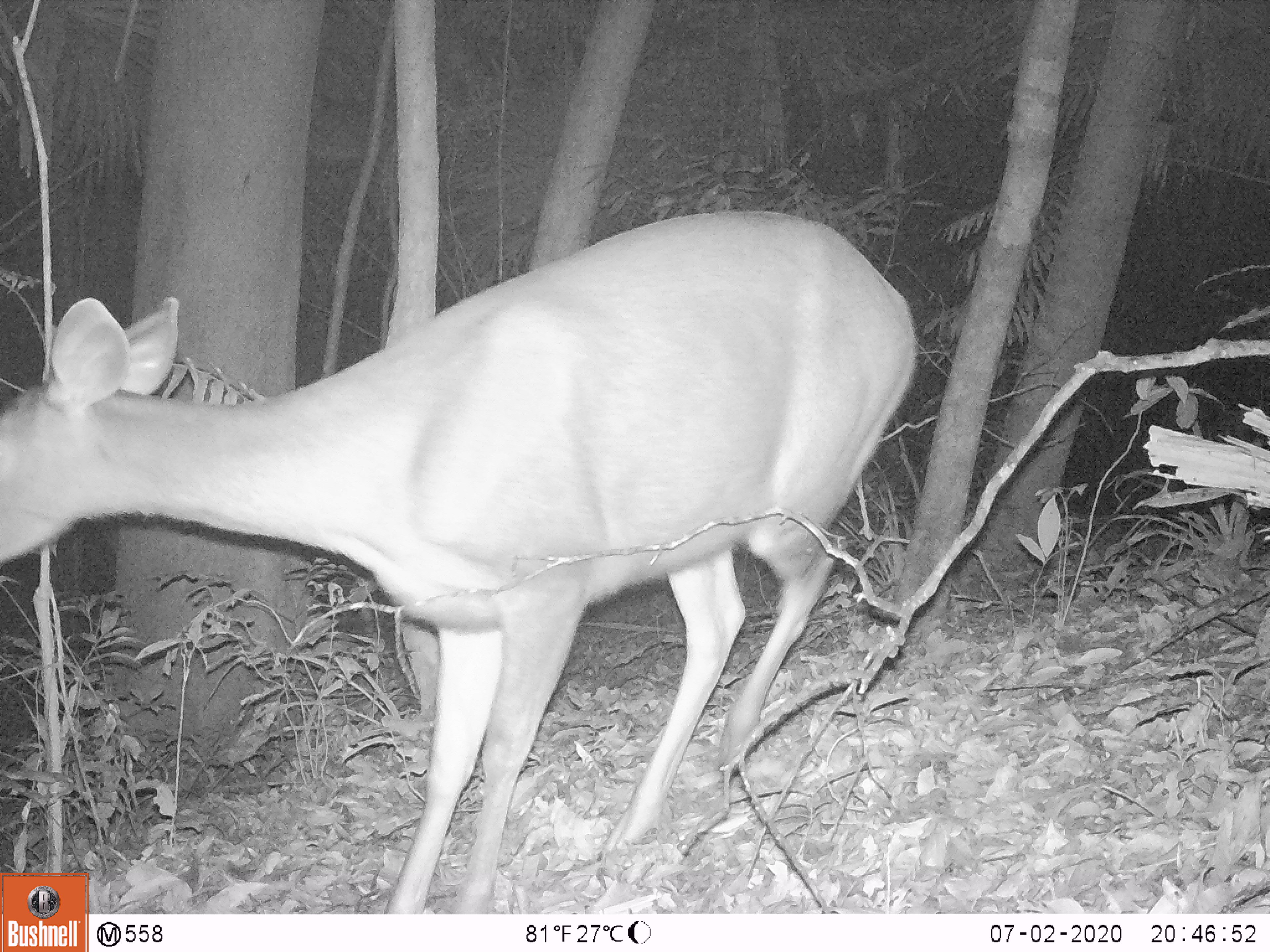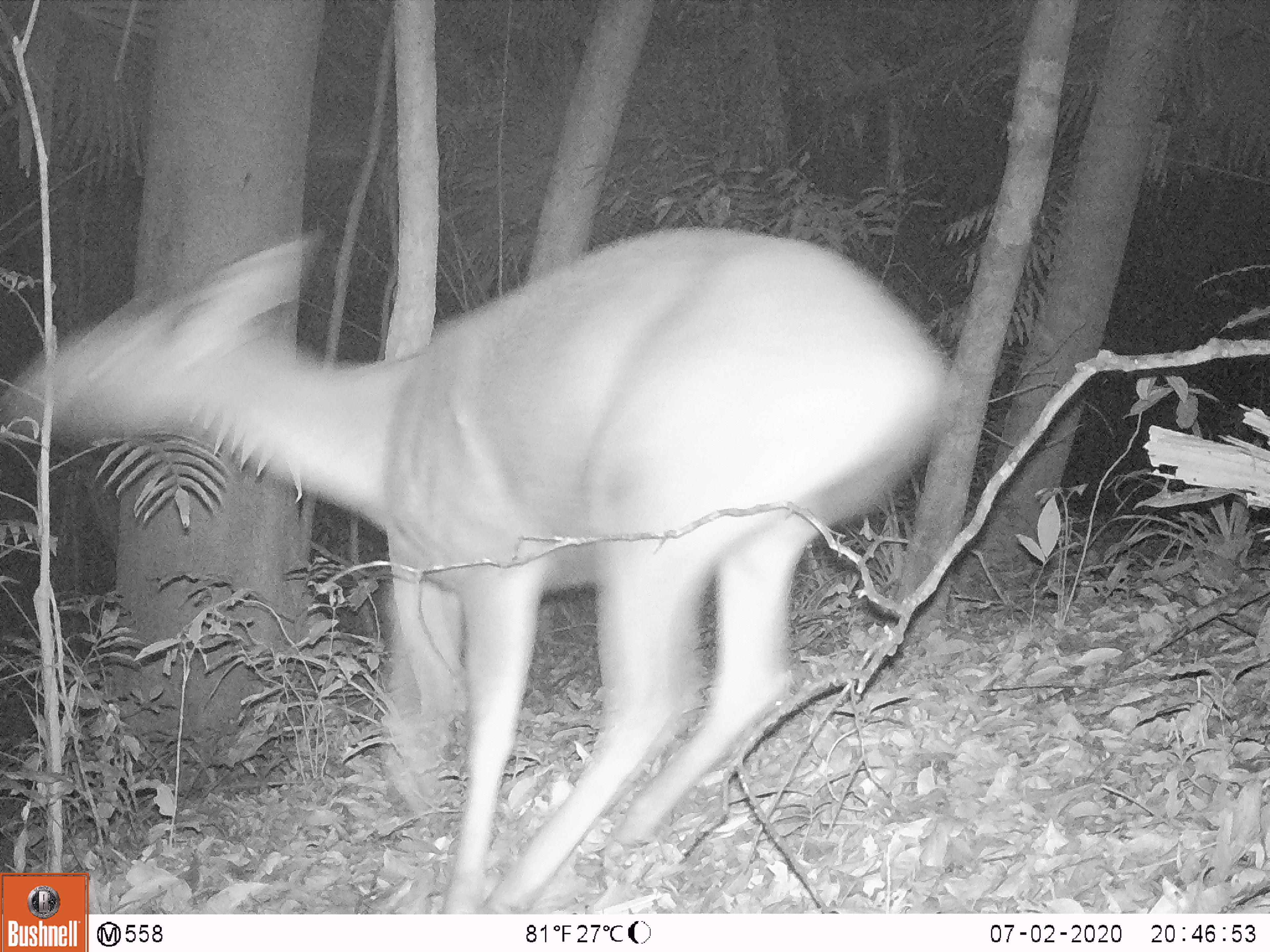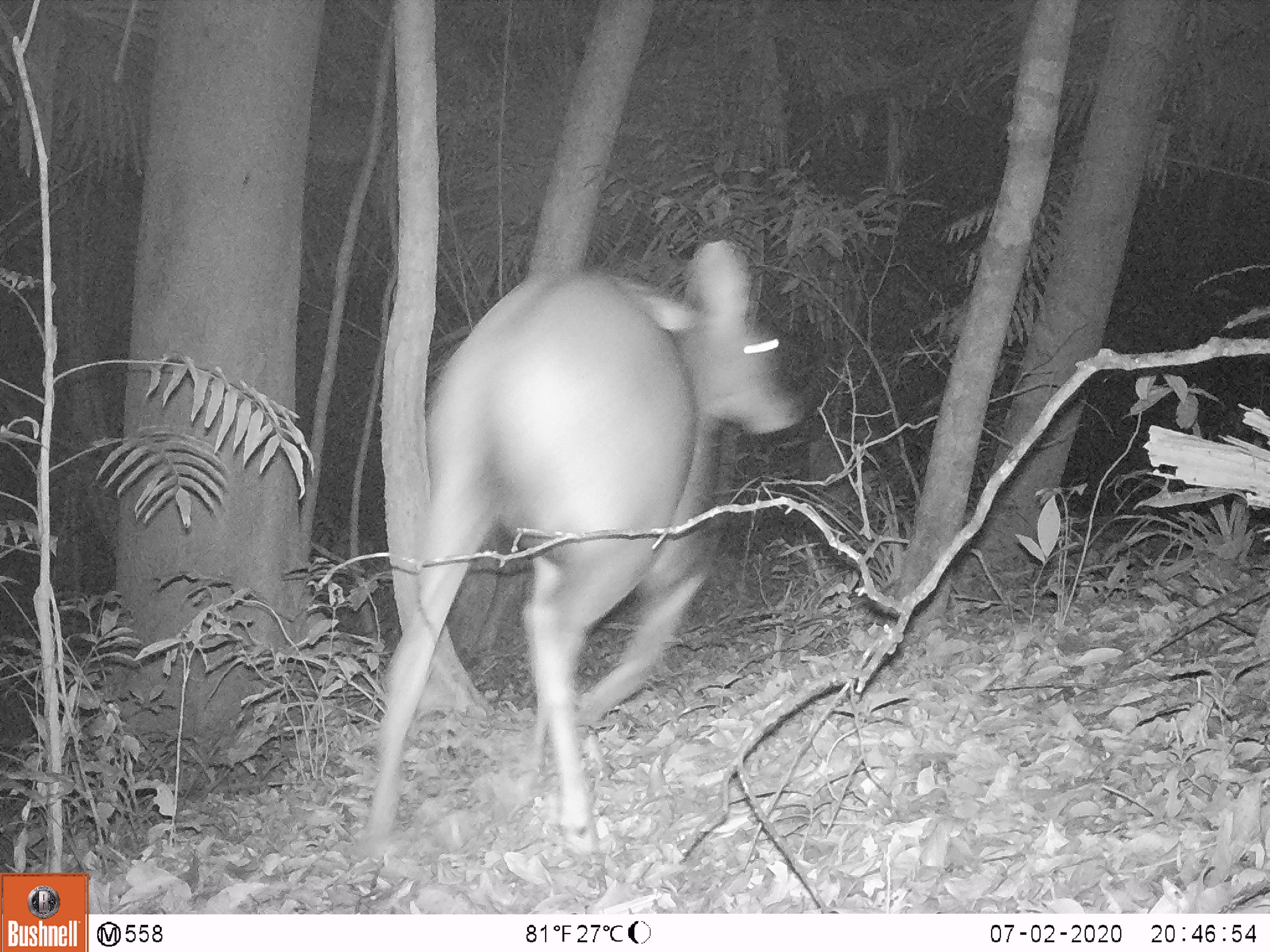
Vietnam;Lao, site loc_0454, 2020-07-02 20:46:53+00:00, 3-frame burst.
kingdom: Animalia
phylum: Chordata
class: Mammalia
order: Artiodactyla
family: Cervidae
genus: Rusa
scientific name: Rusa unicolor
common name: sambar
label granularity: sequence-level